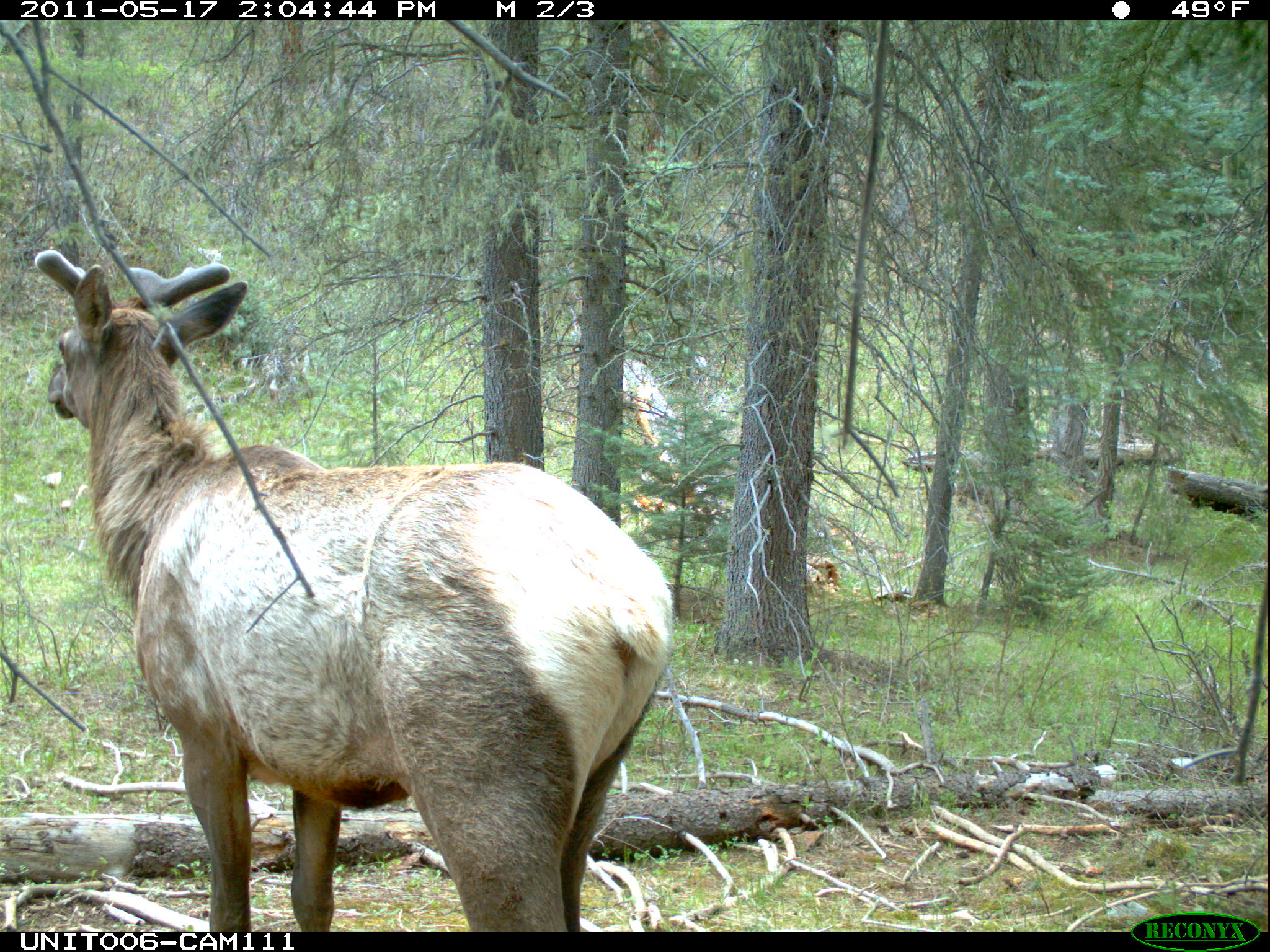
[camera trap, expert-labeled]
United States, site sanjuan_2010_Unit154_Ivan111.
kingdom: Animalia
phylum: Chordata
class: Mammalia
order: Artiodactyla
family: Cervidae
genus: Cervus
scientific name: Cervus elaphus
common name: red deer